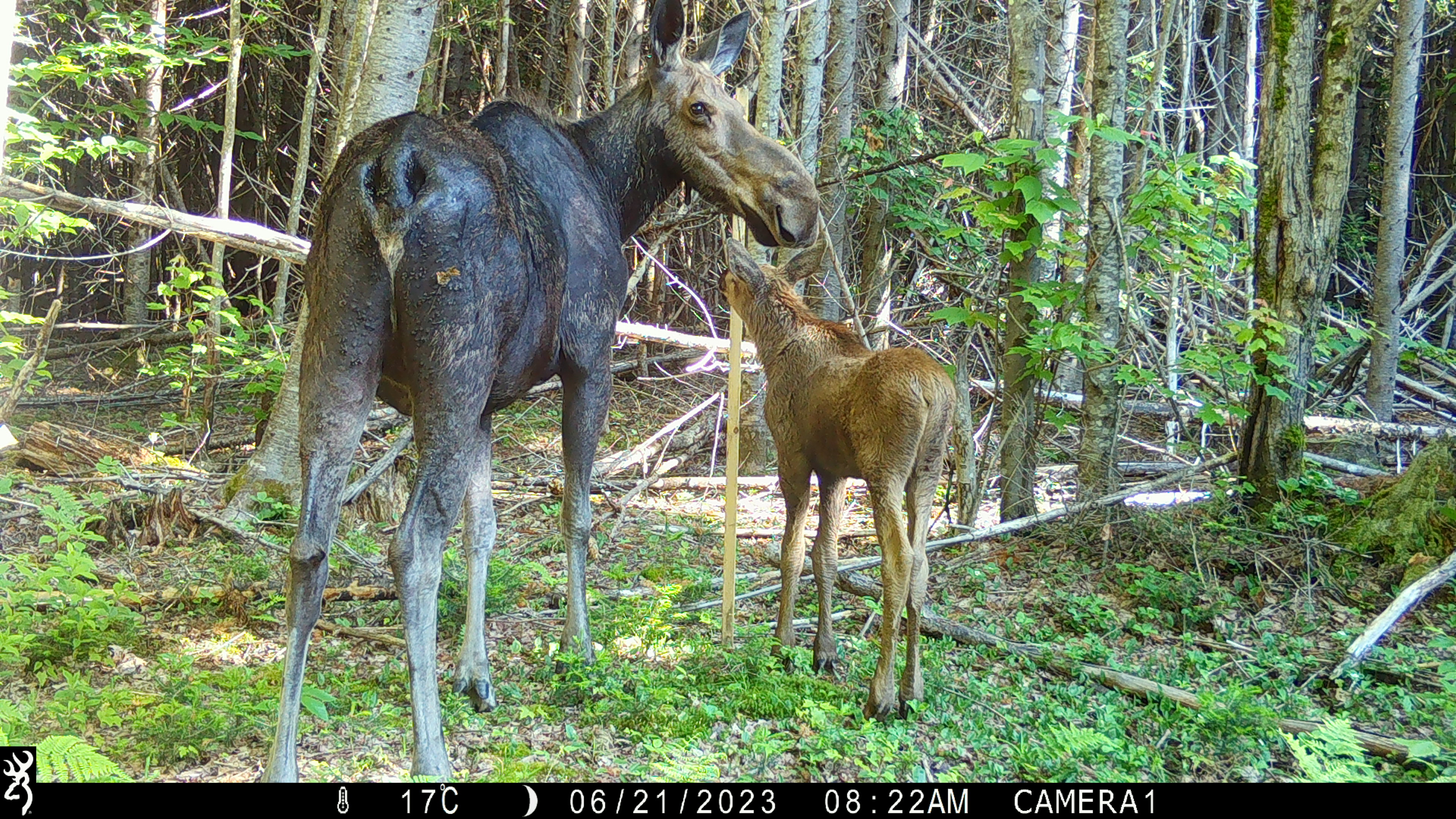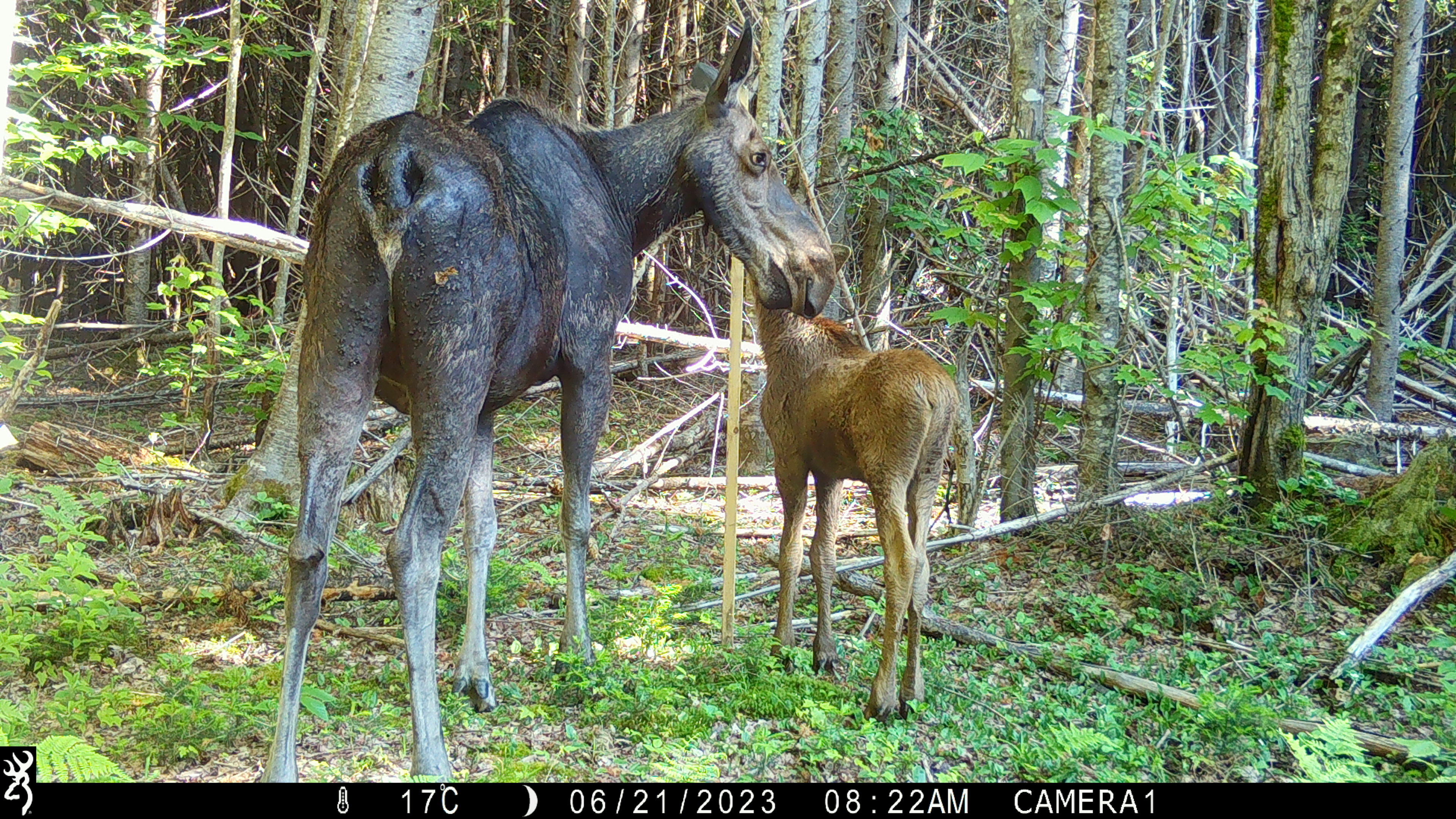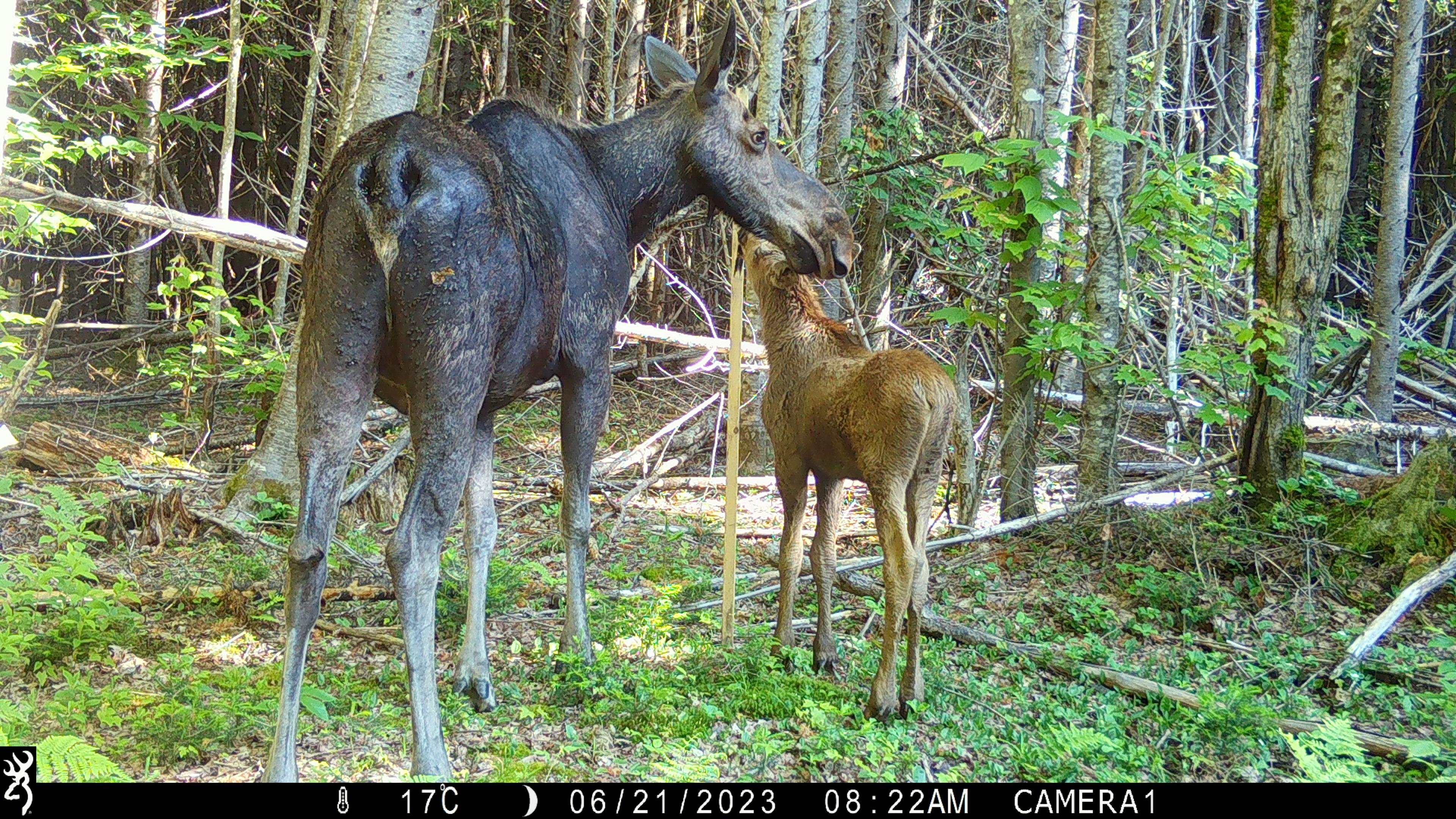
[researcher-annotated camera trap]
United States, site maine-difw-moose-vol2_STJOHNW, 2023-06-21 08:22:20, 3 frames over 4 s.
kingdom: Animalia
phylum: Chordata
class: Mammalia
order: Artiodactyla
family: Cervidae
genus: Alces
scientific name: Alces alces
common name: moose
Moose (Alces alces).